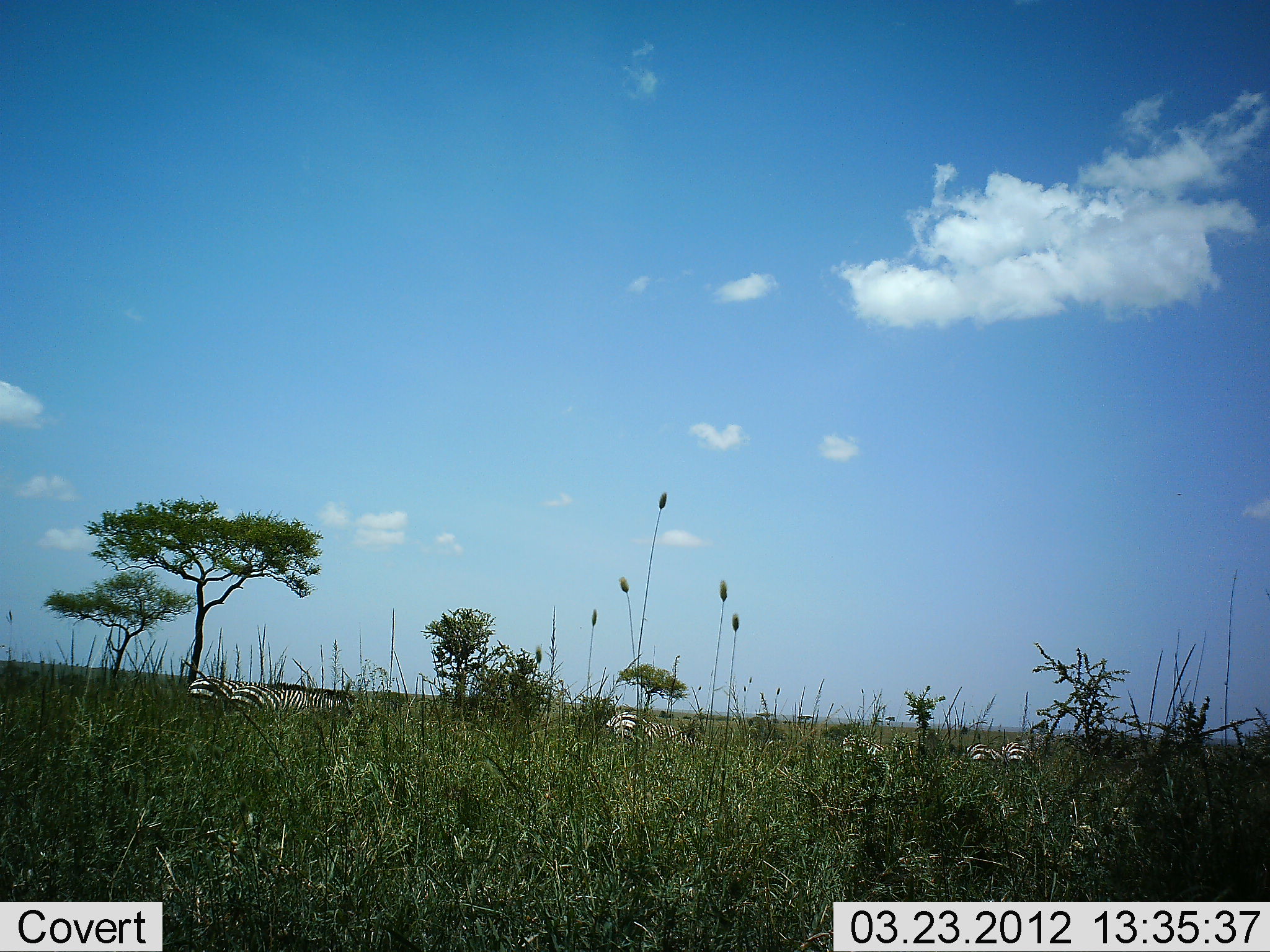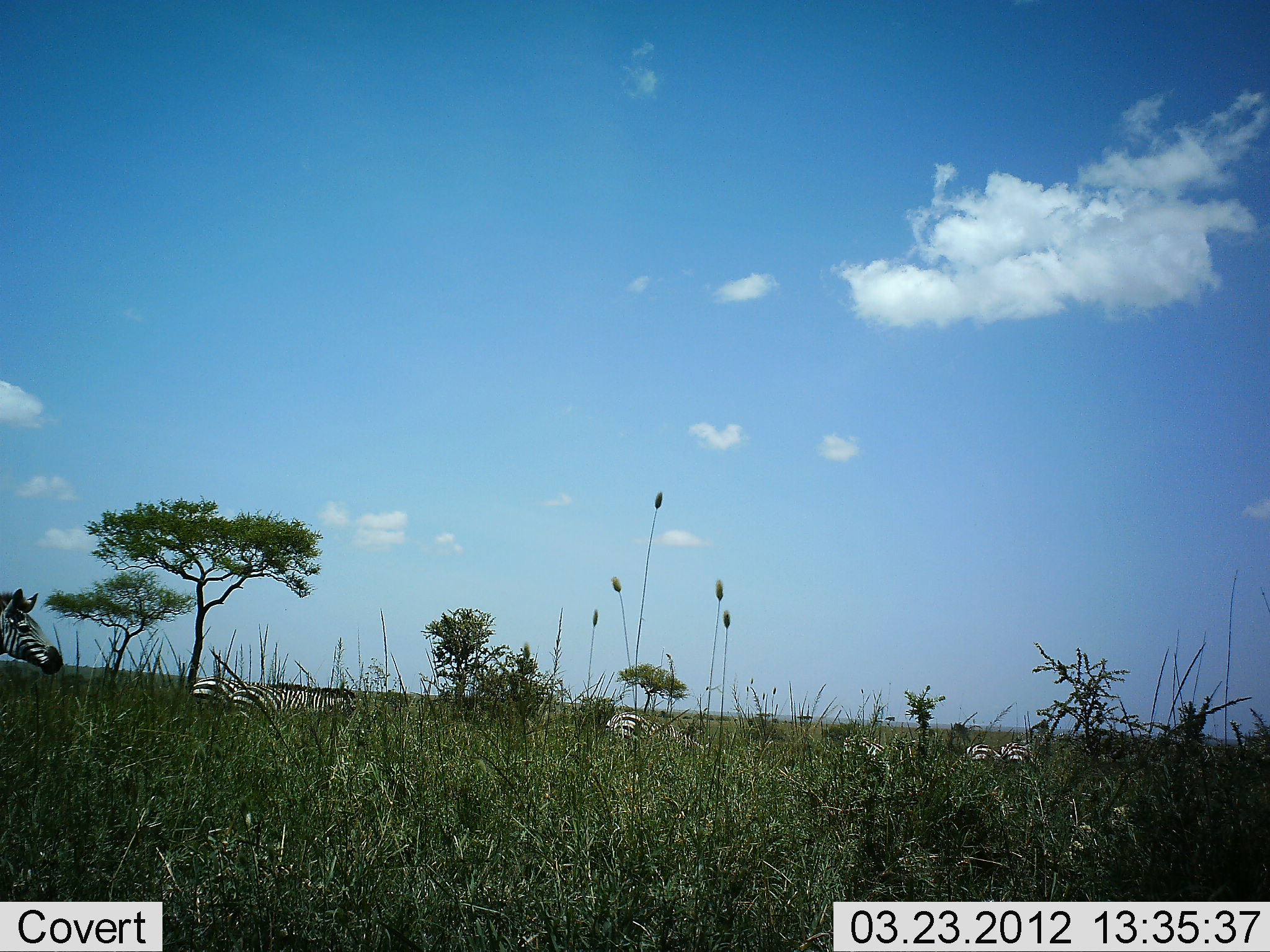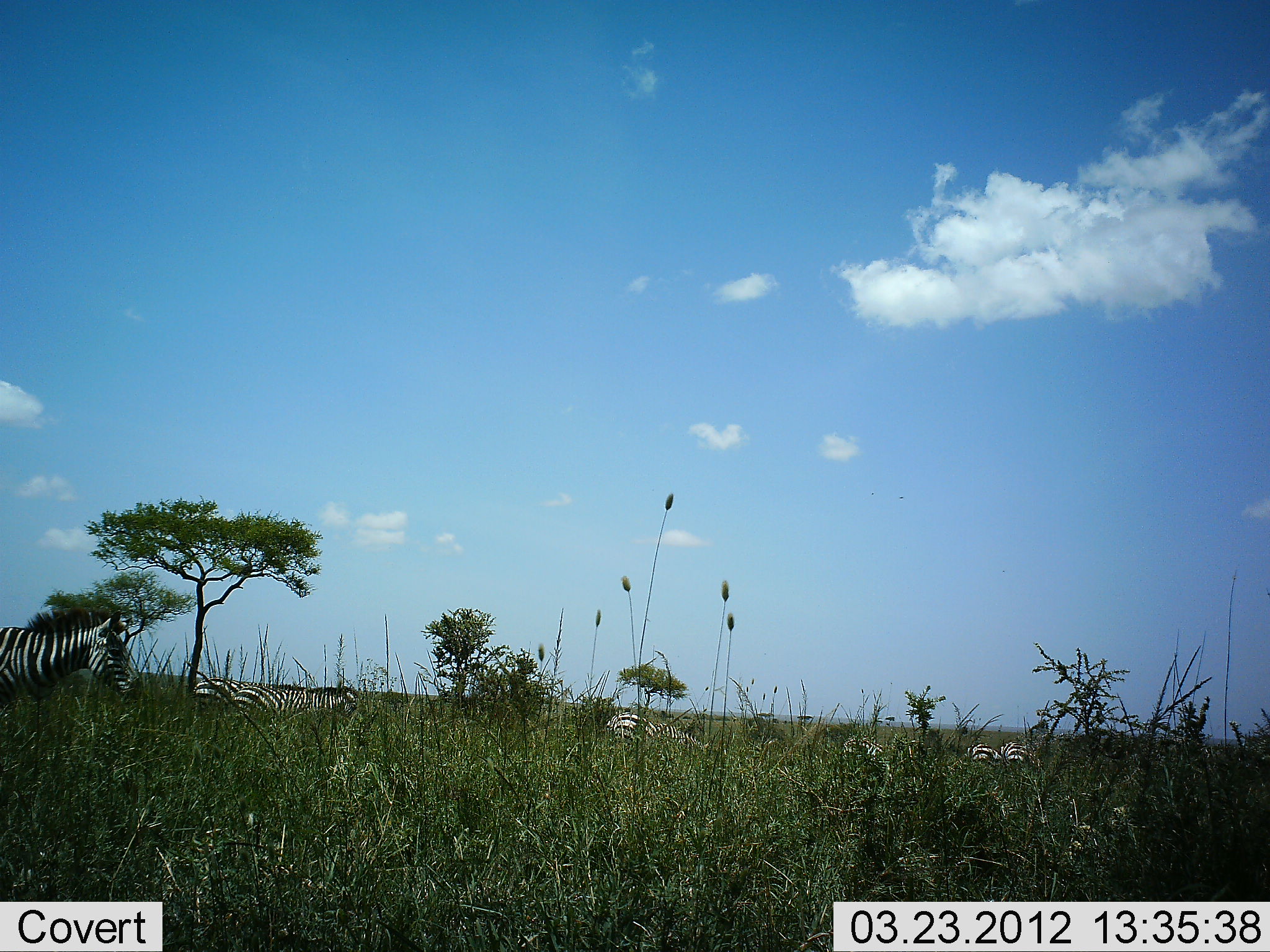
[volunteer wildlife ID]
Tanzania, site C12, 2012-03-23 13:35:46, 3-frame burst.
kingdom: Animalia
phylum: Chordata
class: Mammalia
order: Perissodactyla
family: Equidae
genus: Equus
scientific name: Equus quagga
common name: plains zebra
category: zebra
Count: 6.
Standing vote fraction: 56%.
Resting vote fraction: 12%.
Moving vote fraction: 62%.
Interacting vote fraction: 0%.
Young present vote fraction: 0%.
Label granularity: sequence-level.